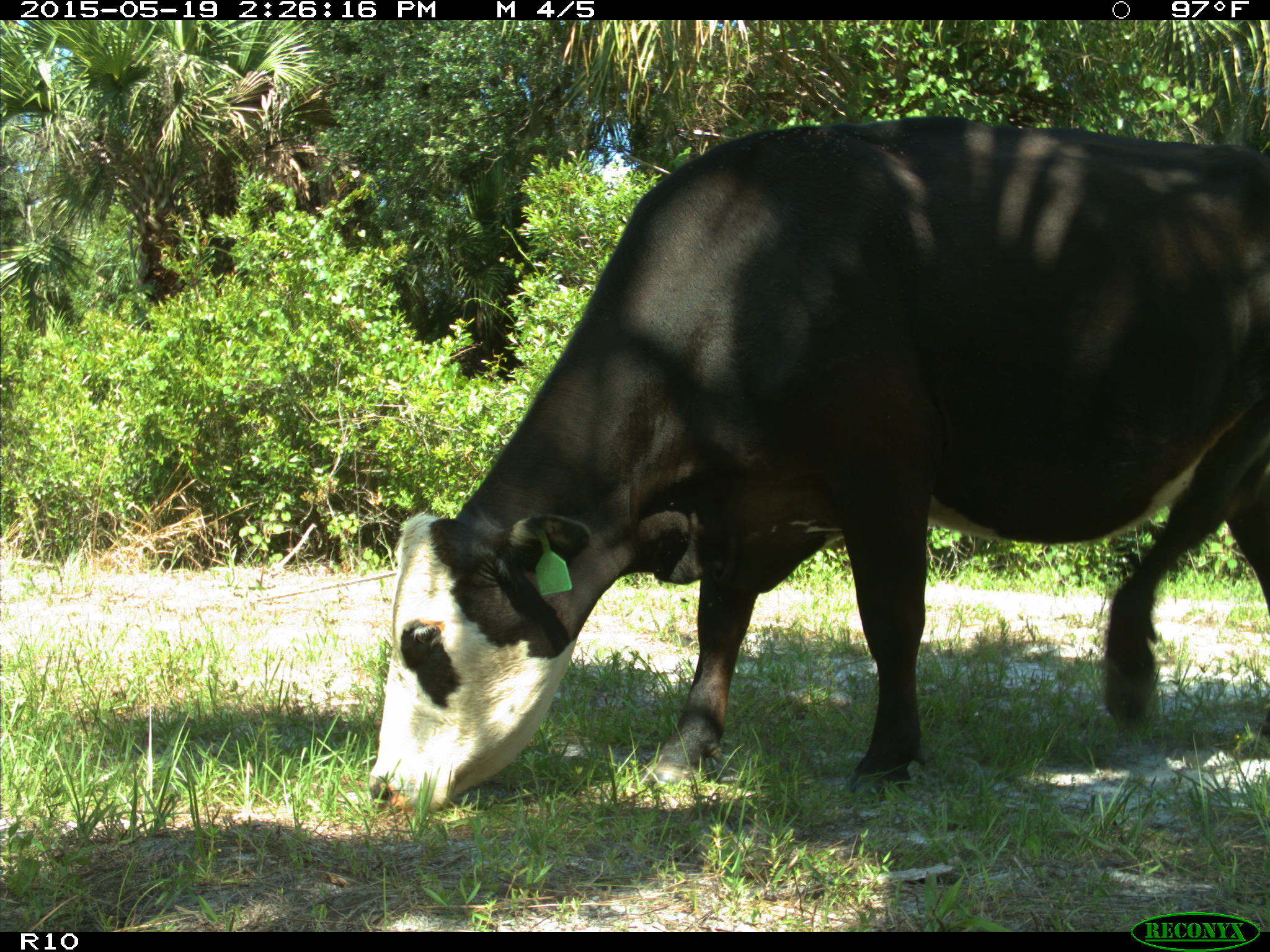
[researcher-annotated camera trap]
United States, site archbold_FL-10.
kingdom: Animalia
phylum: Chordata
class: Mammalia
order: Artiodactyla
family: Bovidae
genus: Bos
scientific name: Bos taurus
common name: domestic cow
Bos taurus (domestic cow).